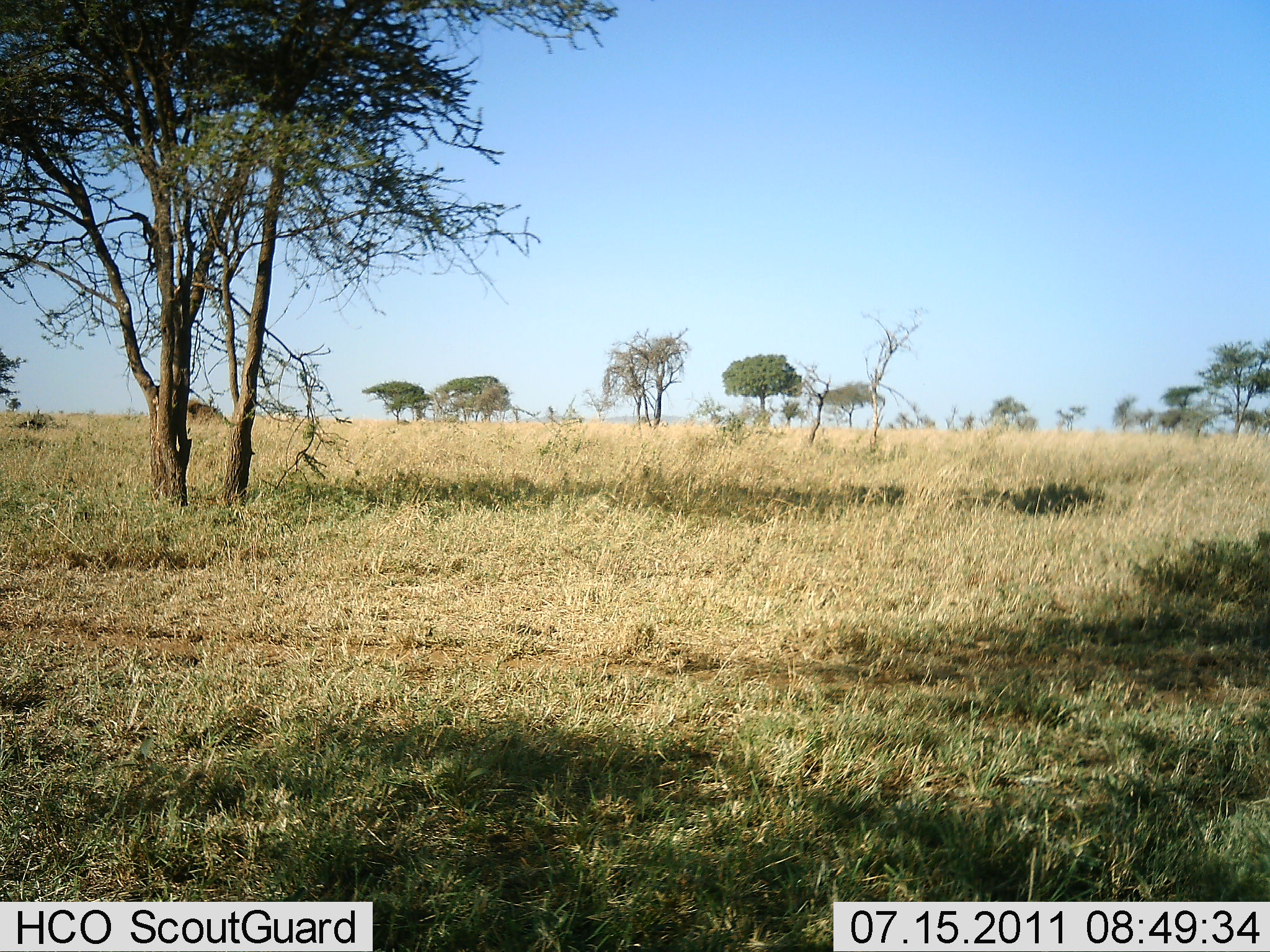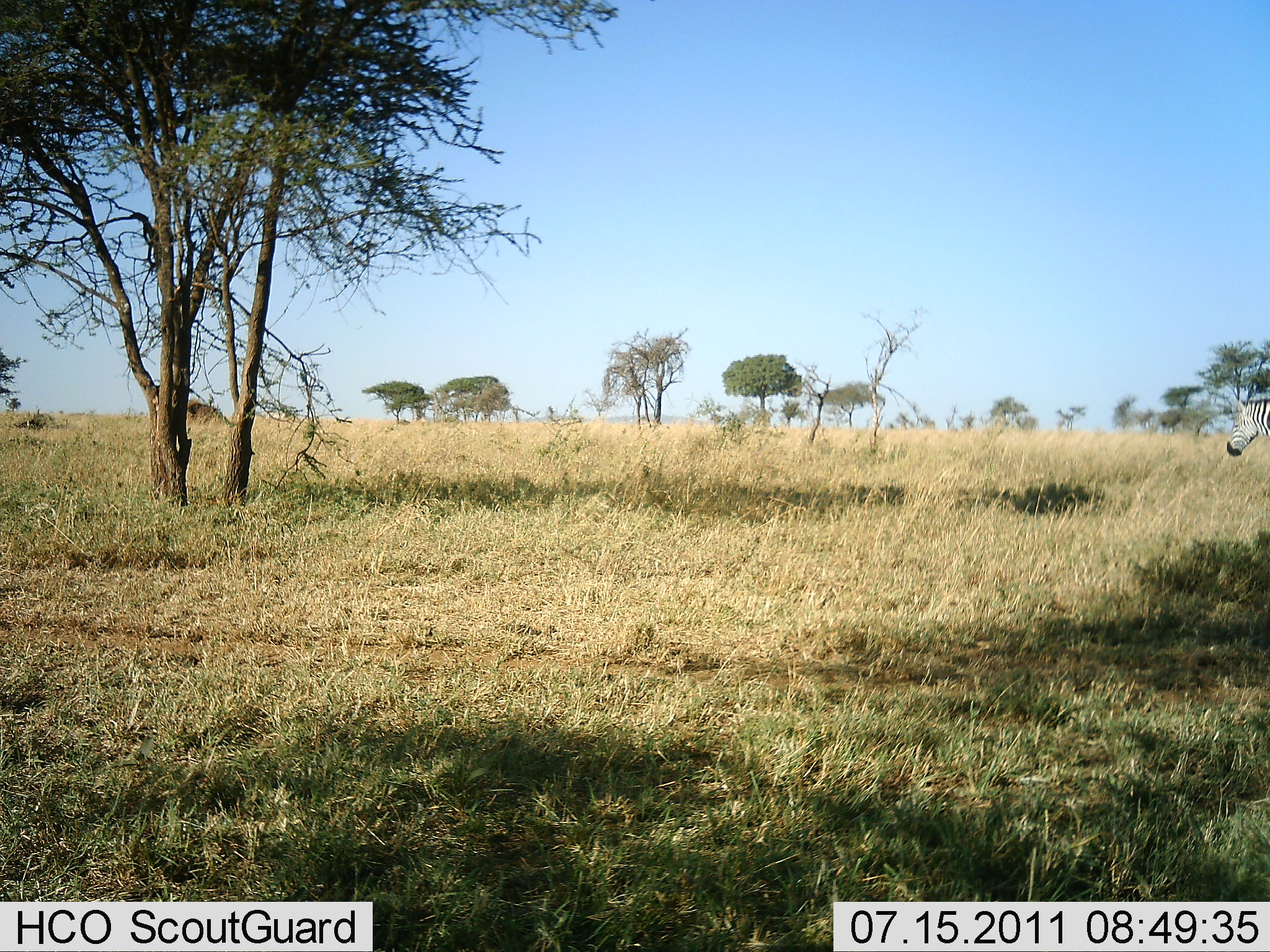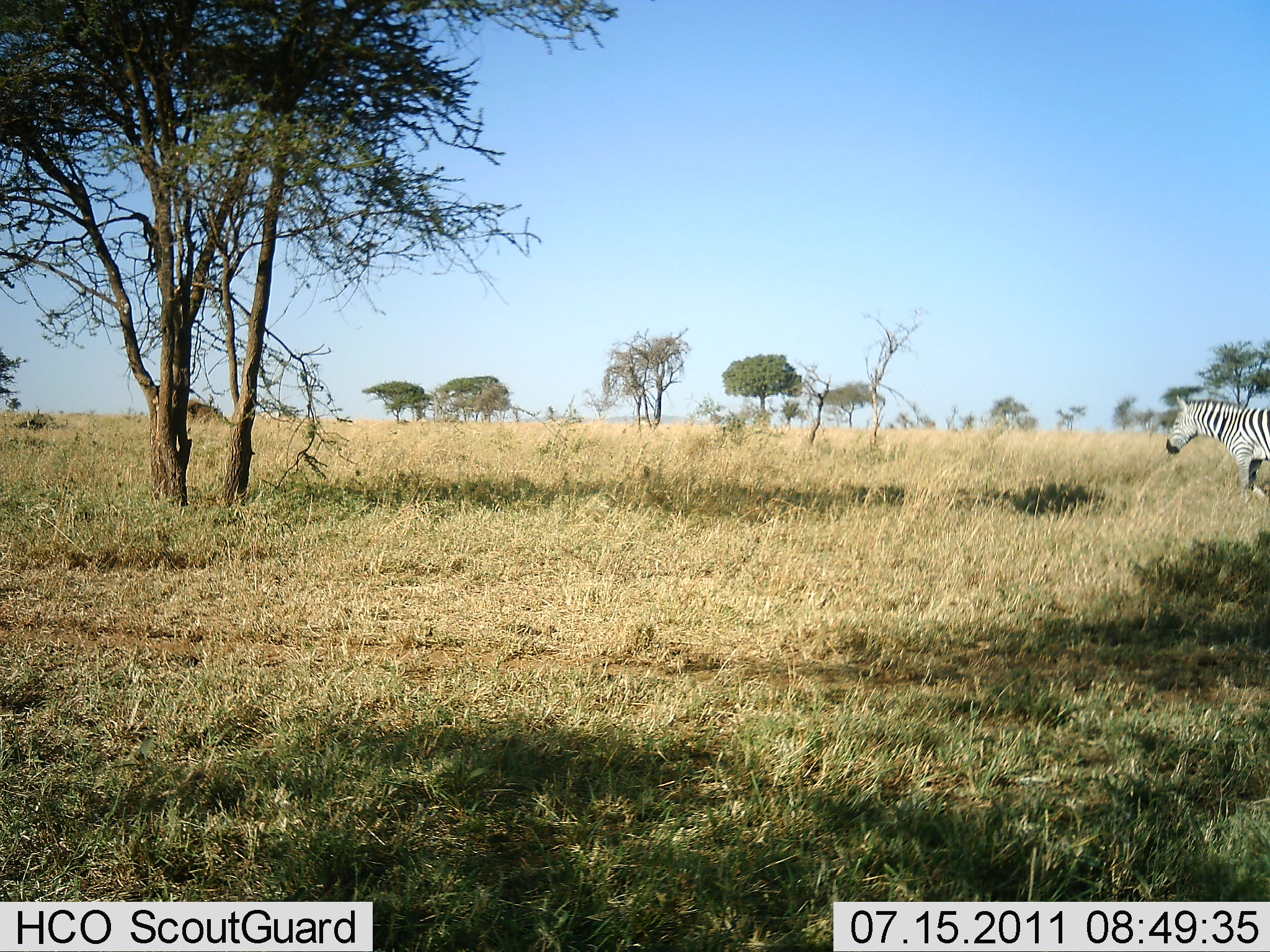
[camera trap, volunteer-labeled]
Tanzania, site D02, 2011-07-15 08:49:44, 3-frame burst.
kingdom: Animalia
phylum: Chordata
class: Mammalia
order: Perissodactyla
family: Equidae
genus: Equus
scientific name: Equus quagga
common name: plains zebra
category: zebra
Zebra (plains zebra) (Equus quagga), count 1. Behavior (volunteer vote fractions): standing 0%, resting 0%, moving 100%, interacting 0%. Young present (vote fraction): 0%. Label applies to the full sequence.